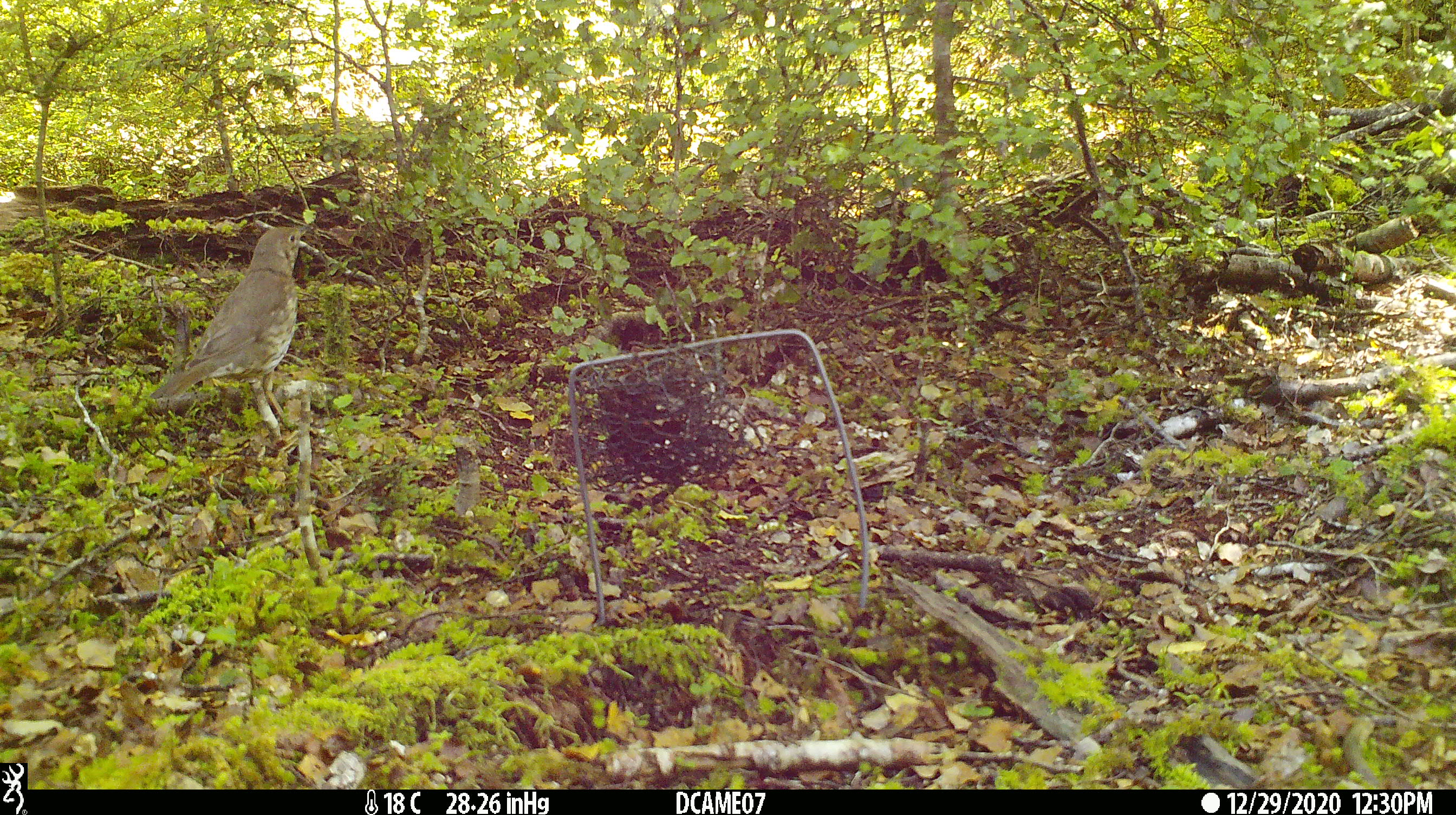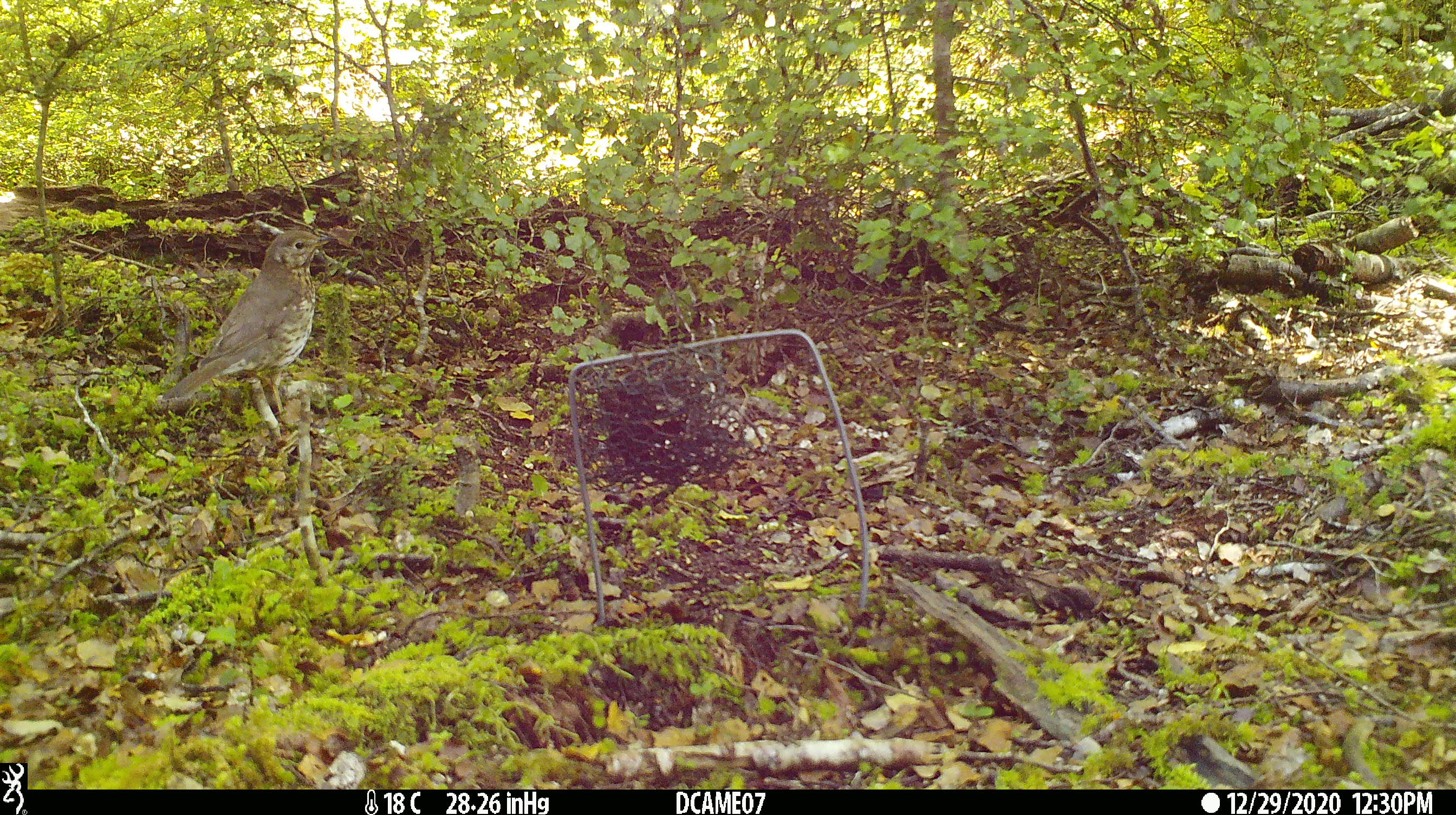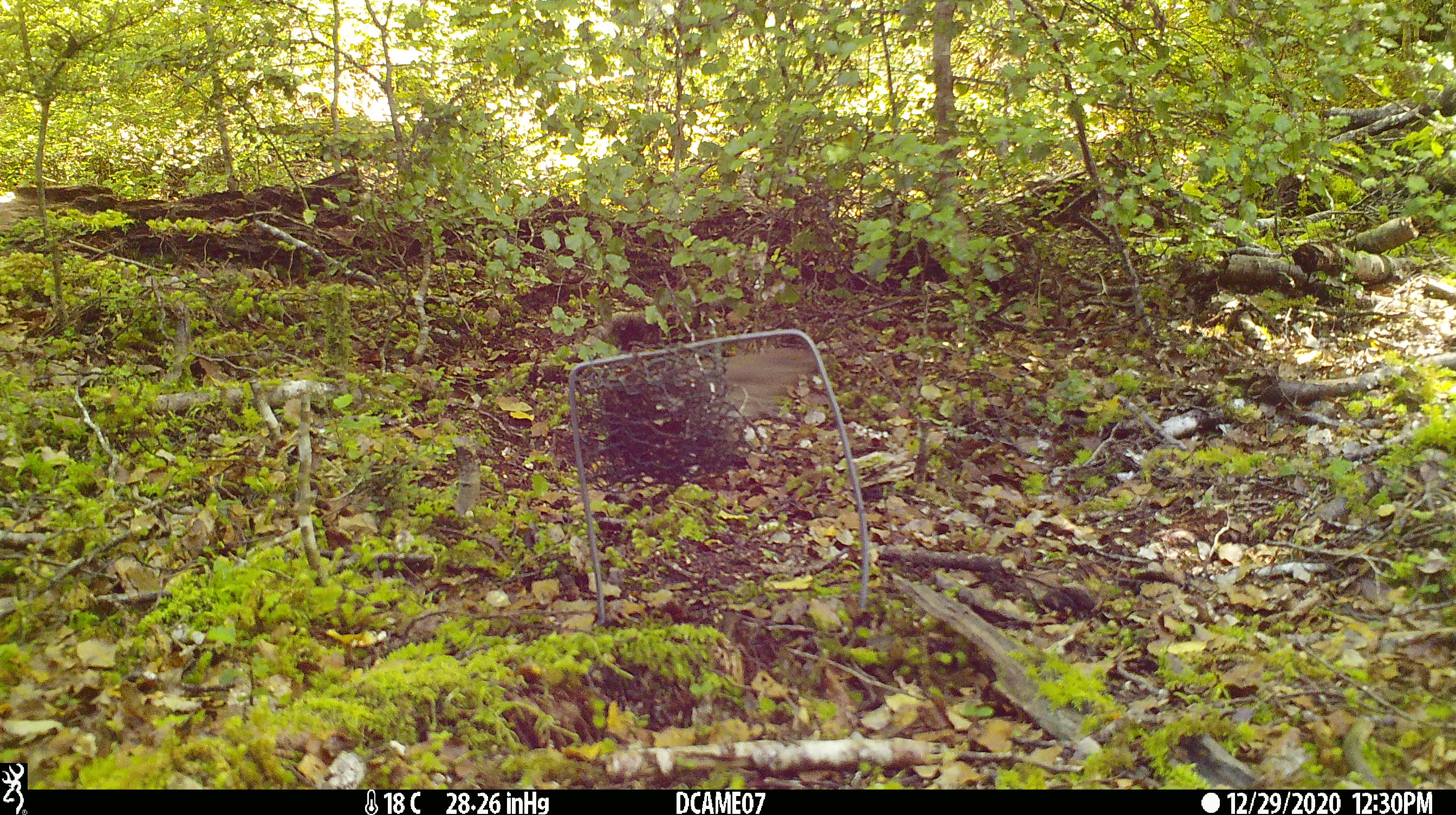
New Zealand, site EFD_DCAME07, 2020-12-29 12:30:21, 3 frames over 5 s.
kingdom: Animalia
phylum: Chordata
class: Aves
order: Passeriformes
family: Turdidae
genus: Turdus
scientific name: Turdus philomelos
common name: song thrush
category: thrush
Thrush (song thrush) (Turdus philomelos).